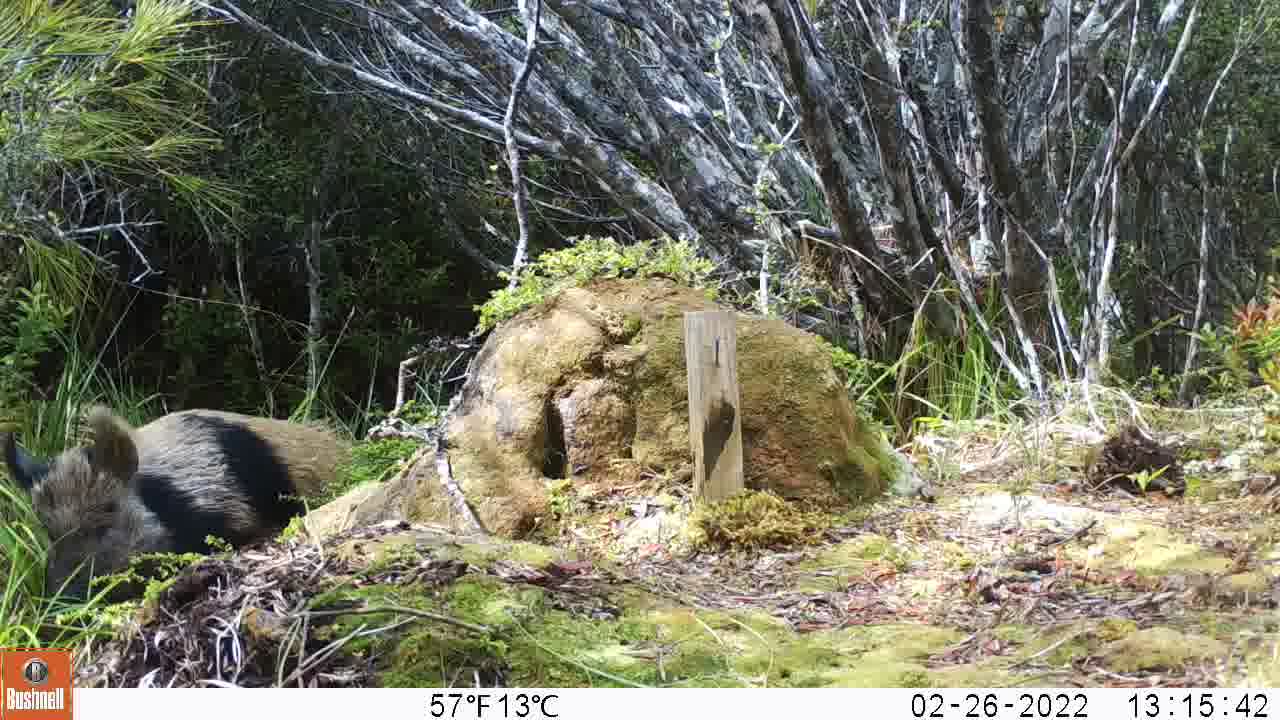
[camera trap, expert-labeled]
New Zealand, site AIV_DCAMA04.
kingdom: Animalia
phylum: Chordata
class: Mammalia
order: Artiodactyla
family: Suidae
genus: Sus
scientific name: Sus scrofa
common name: pig